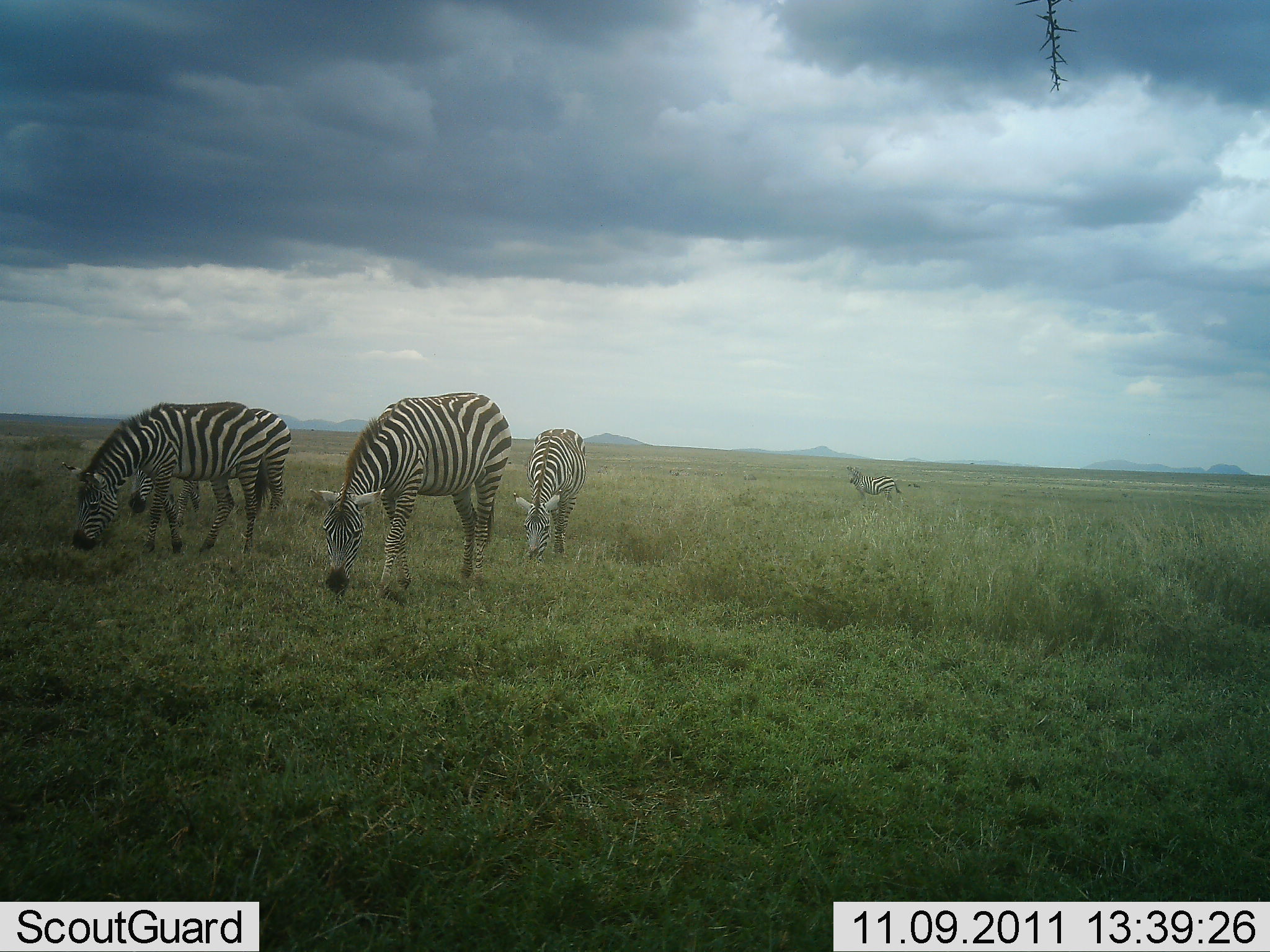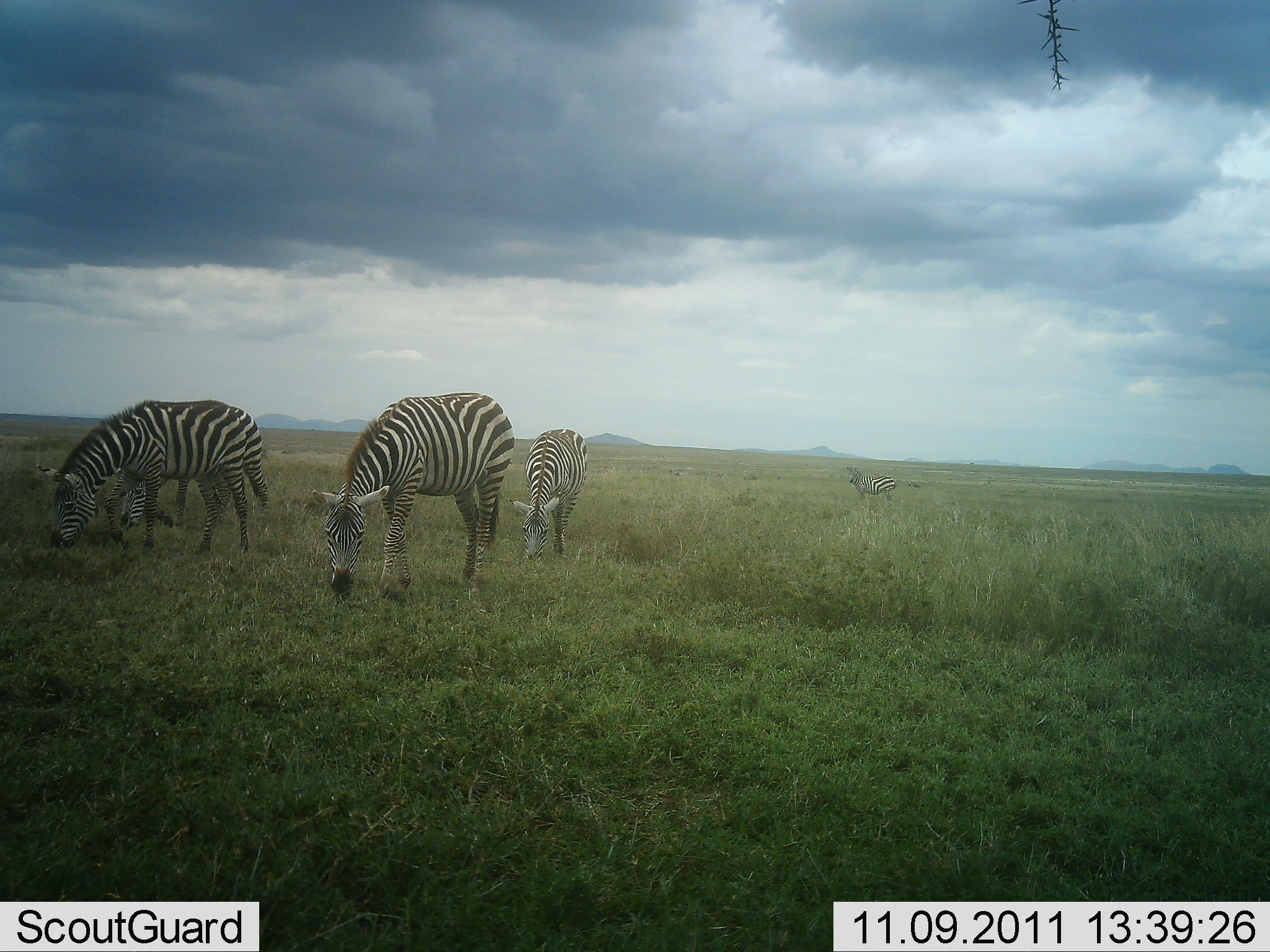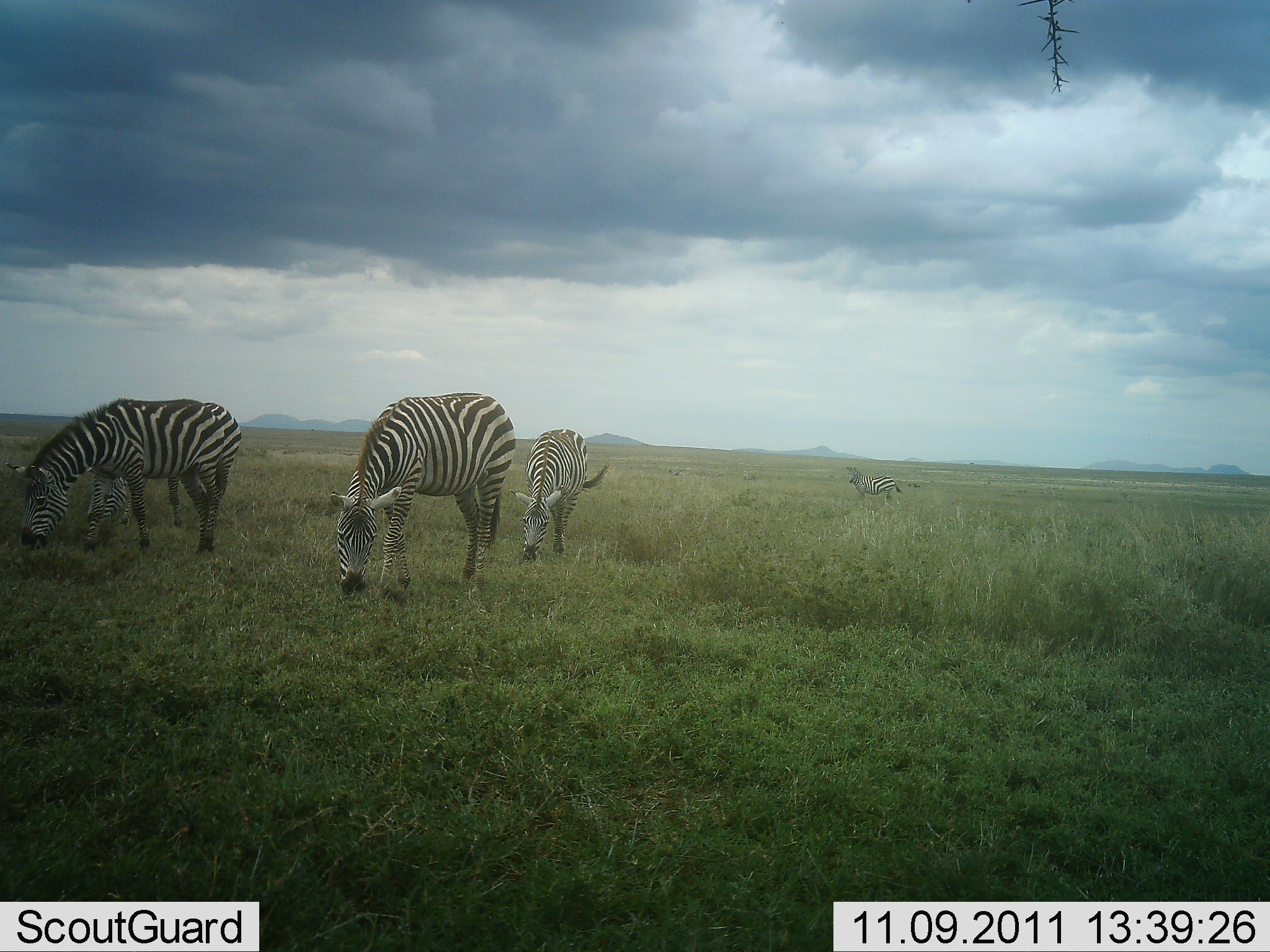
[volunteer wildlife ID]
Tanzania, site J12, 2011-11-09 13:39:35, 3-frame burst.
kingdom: Animalia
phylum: Chordata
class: Mammalia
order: Perissodactyla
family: Equidae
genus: Equus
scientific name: Equus quagga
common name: plains zebra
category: zebra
Zebra (plains zebra) (Equus quagga), count 5. Behavior (volunteer vote fractions): standing 42%, resting 0%, moving 17%, interacting 0%. Young present (vote fraction): 0%. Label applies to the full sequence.